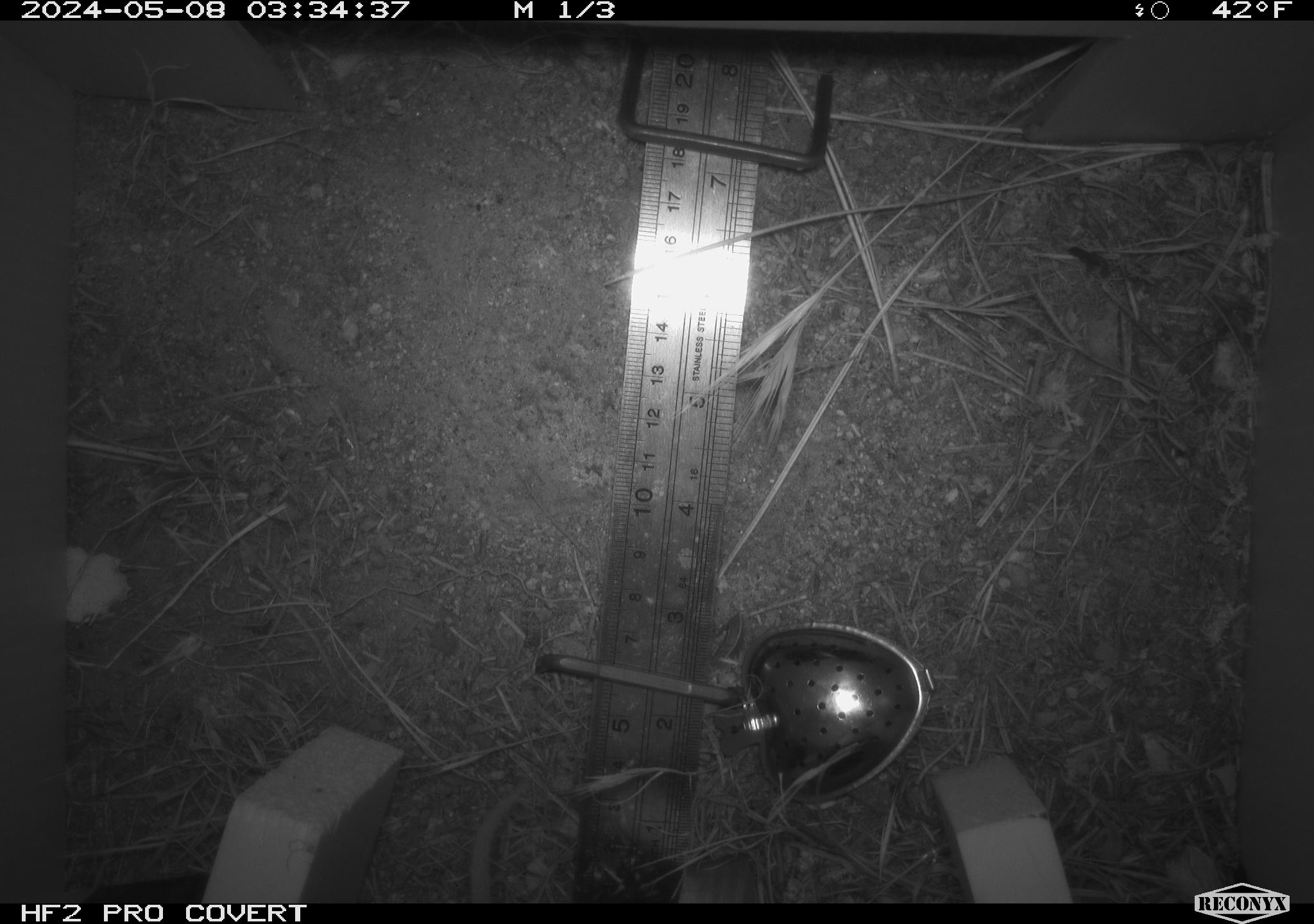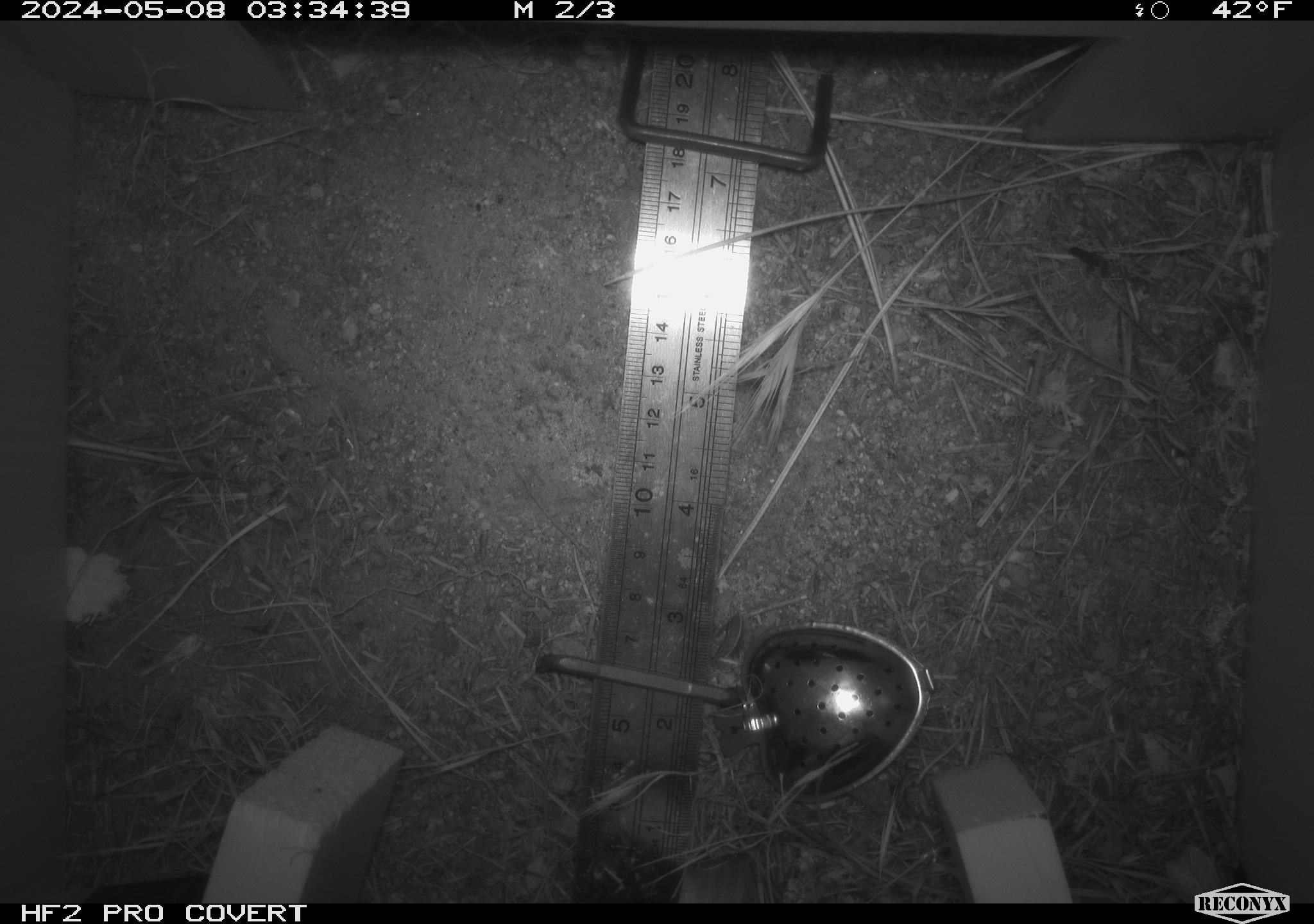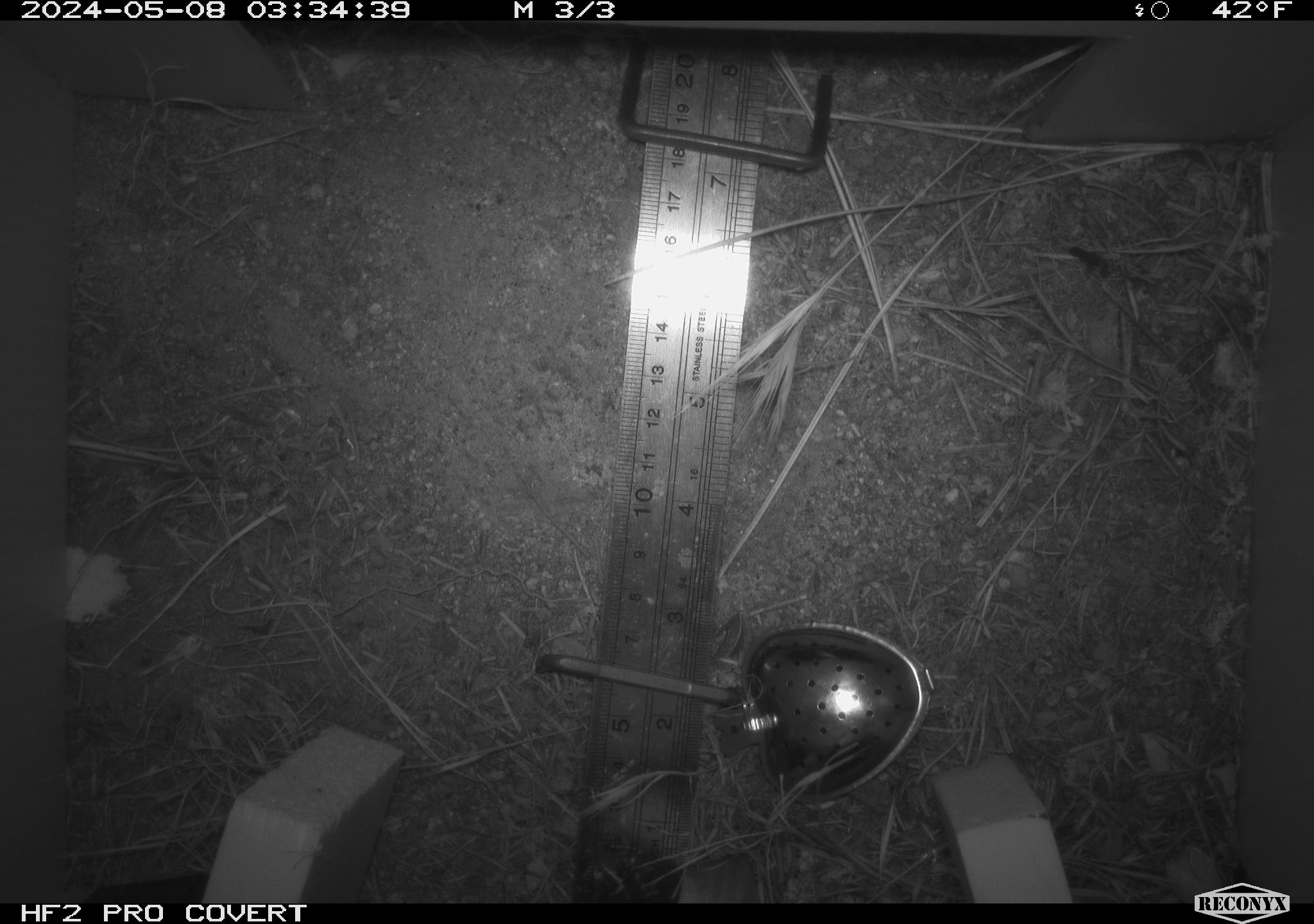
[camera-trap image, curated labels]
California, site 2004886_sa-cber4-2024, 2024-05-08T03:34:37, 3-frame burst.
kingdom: Animalia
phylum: Chordata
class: Mammalia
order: Rodentia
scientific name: Rodentia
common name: mouse species